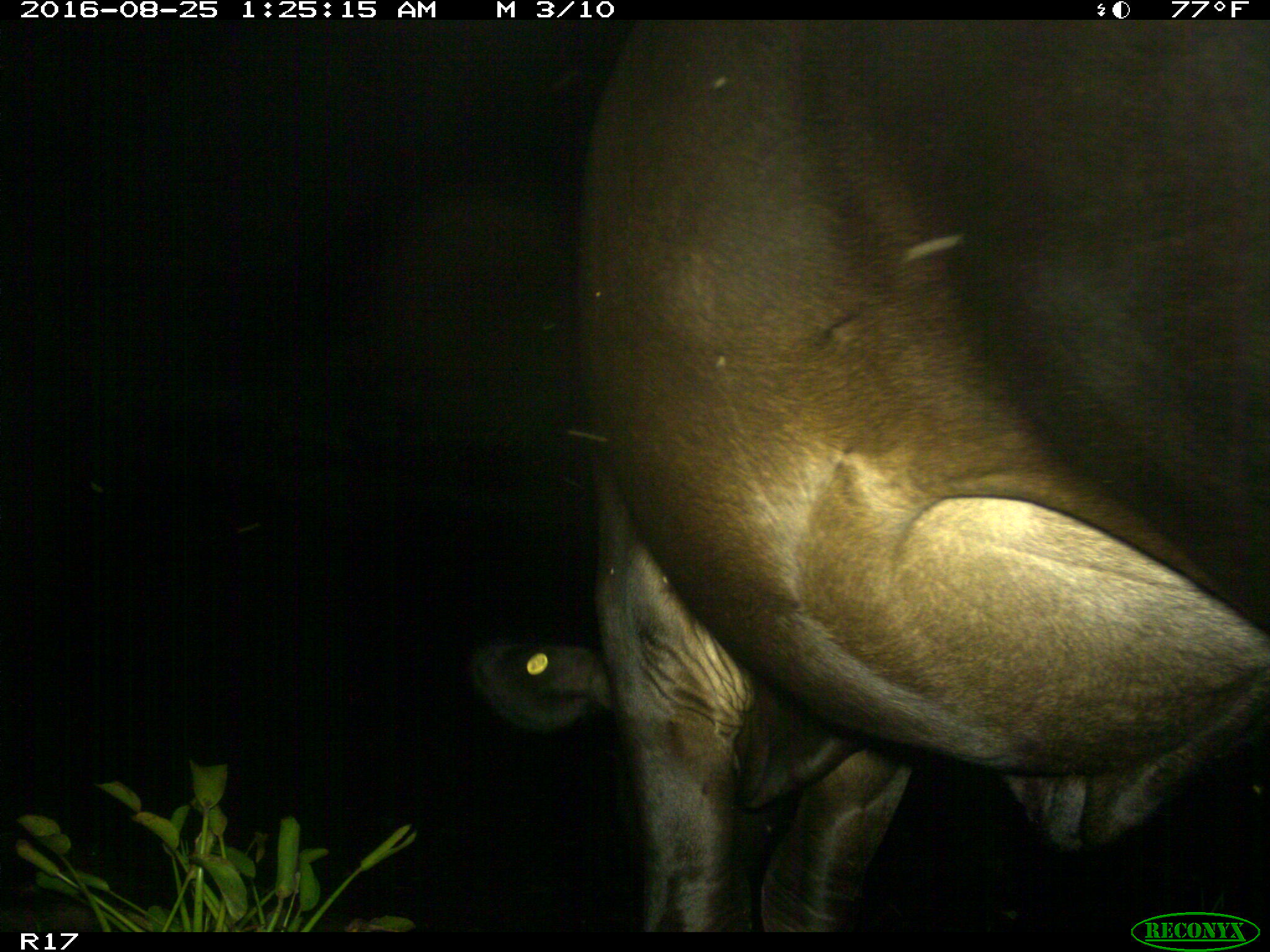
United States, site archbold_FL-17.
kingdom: Animalia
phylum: Chordata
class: Mammalia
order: Artiodactyla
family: Bovidae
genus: Bos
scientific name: Bos taurus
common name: domestic cow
Bos taurus (domestic cow).